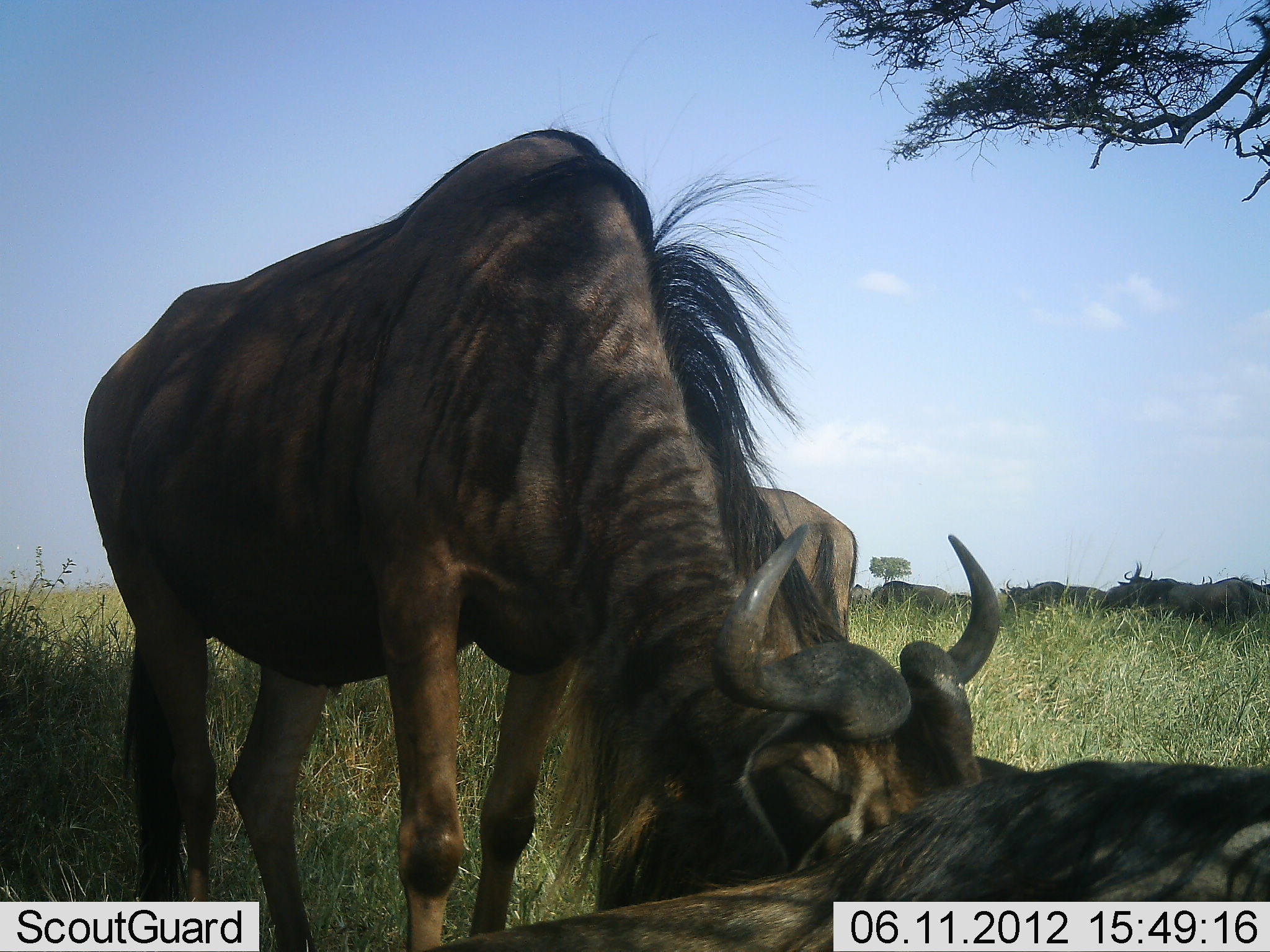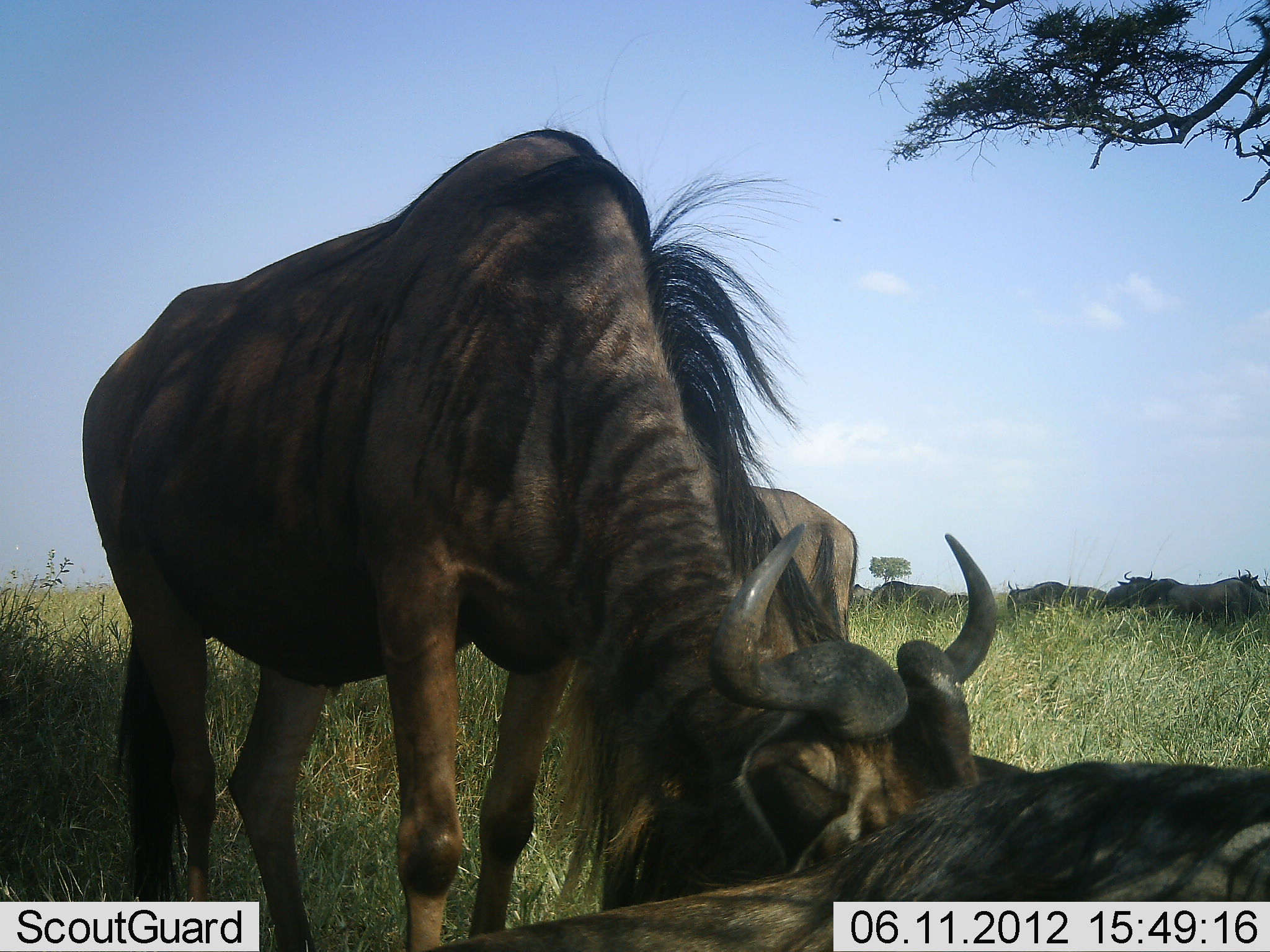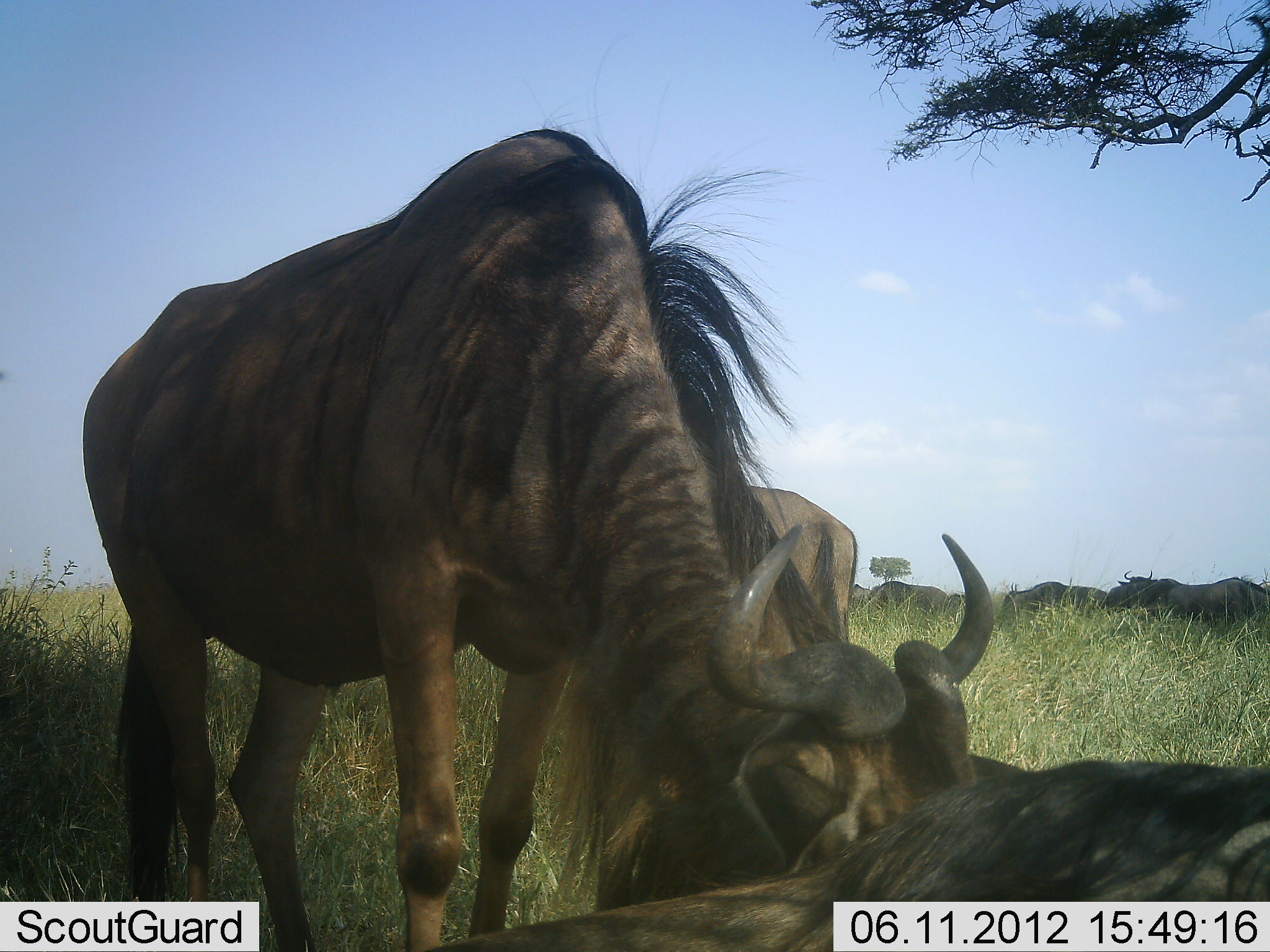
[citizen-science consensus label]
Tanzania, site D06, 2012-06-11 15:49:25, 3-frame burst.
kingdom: Animalia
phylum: Chordata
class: Mammalia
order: Artiodactyla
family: Bovidae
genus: Connochaetes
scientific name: Connochaetes taurinus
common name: blue wildebeest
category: wildebeest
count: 7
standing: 60%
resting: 80%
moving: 0%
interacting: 10%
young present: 0%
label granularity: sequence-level